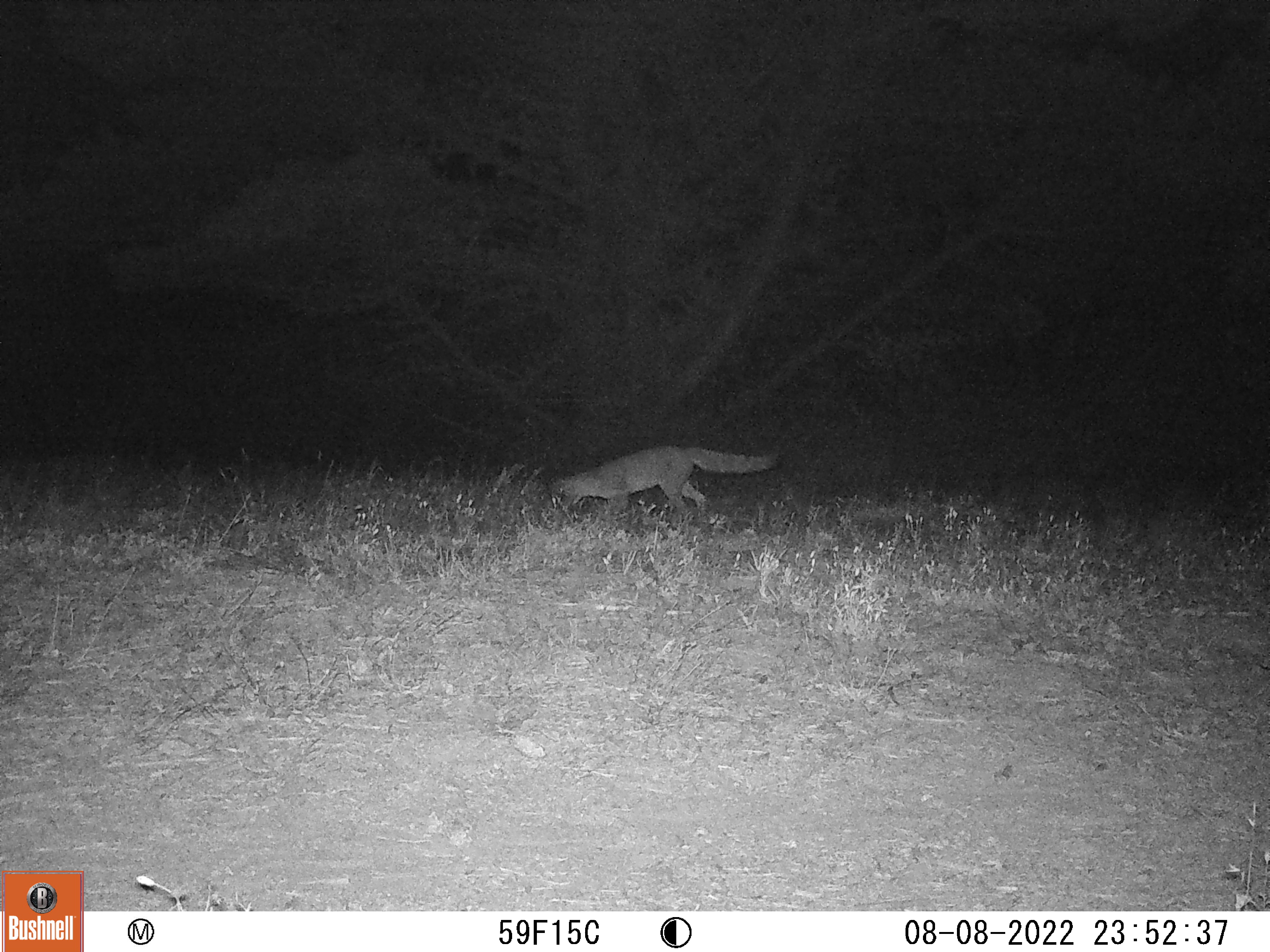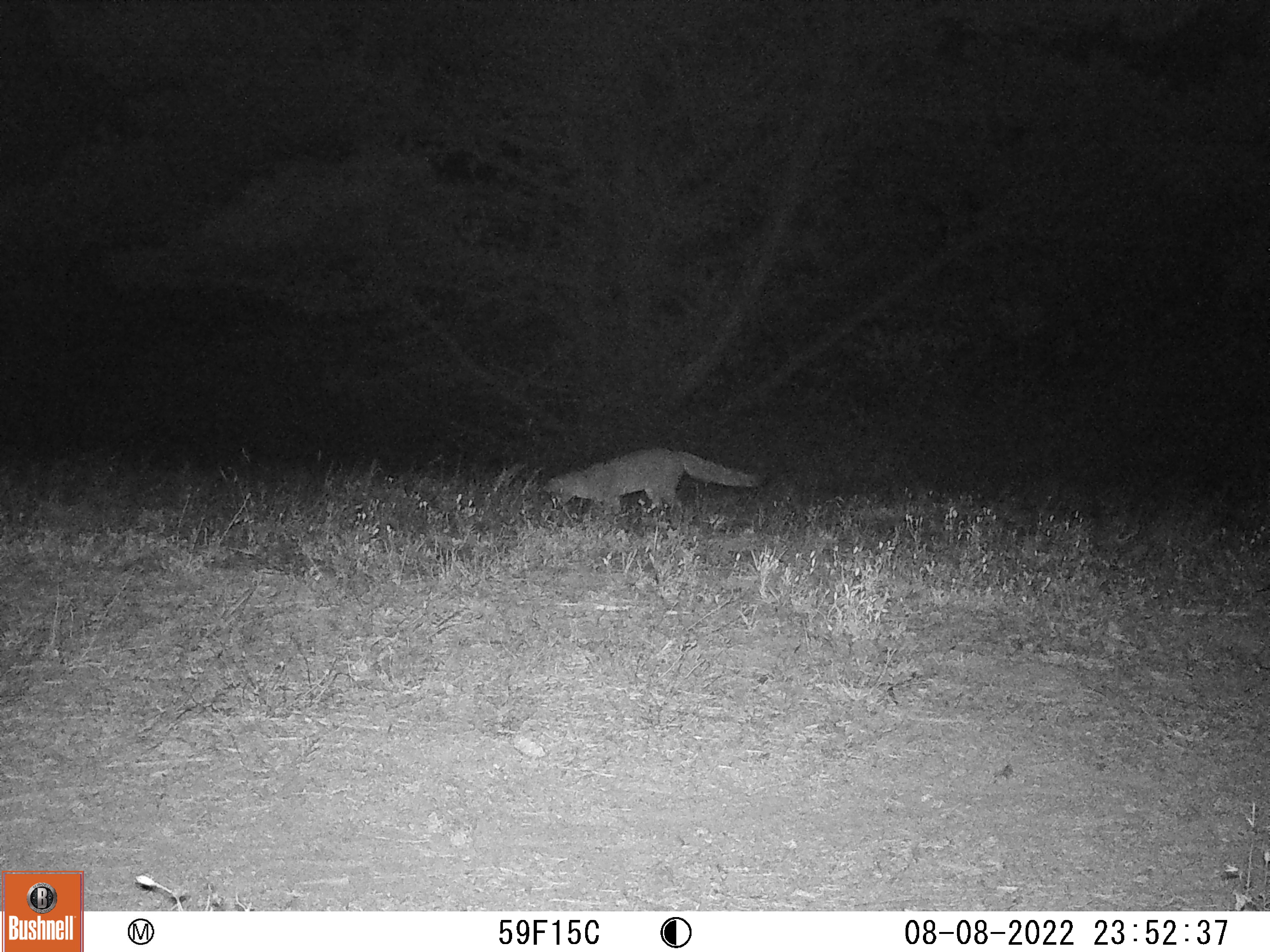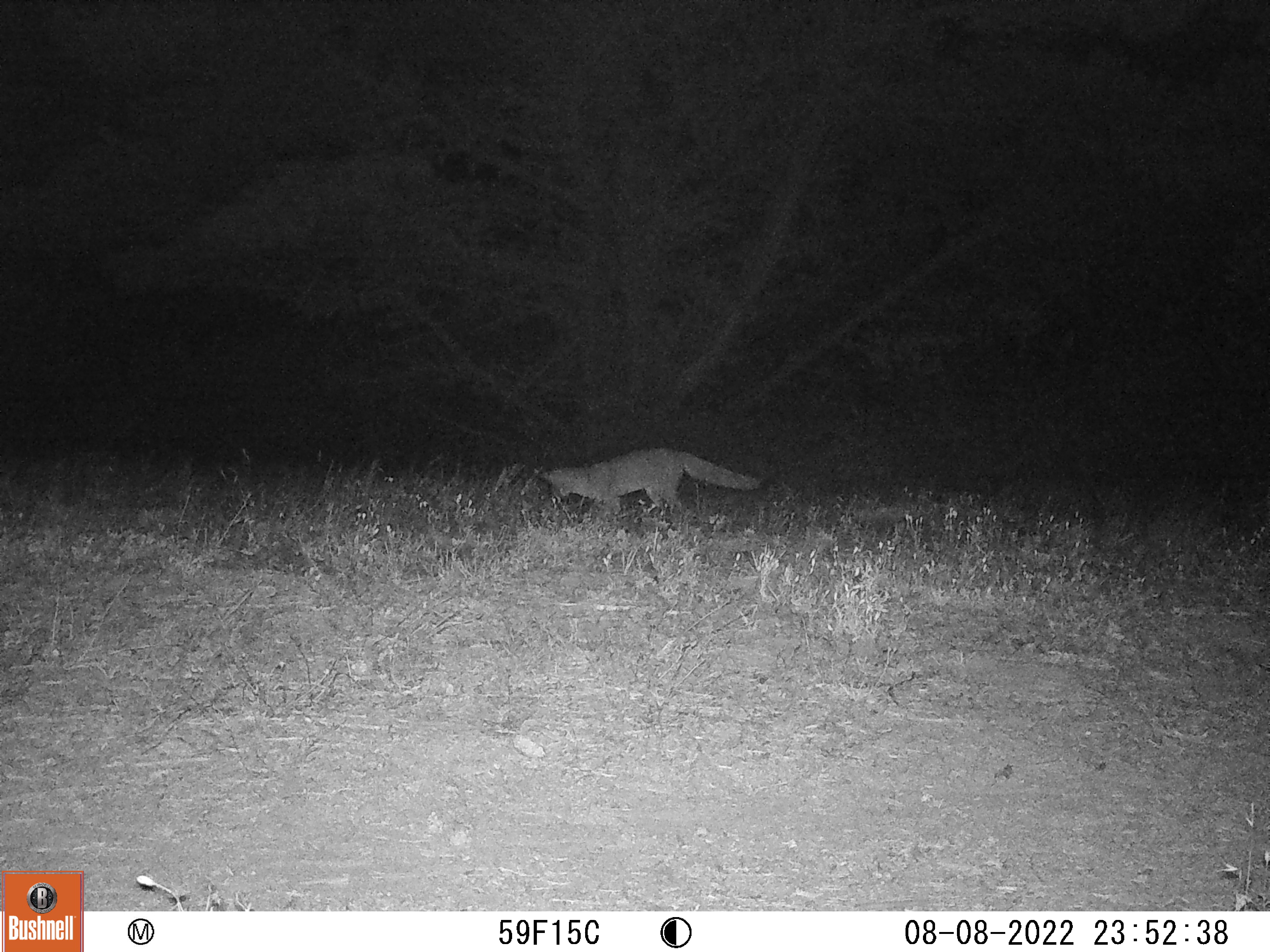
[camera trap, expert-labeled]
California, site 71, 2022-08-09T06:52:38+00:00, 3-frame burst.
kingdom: Animalia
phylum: Chordata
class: Mammalia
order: Carnivora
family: Canidae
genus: Urocyon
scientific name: Urocyon cinereoargenteus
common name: gray fox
Gray fox (Urocyon cinereoargenteus).